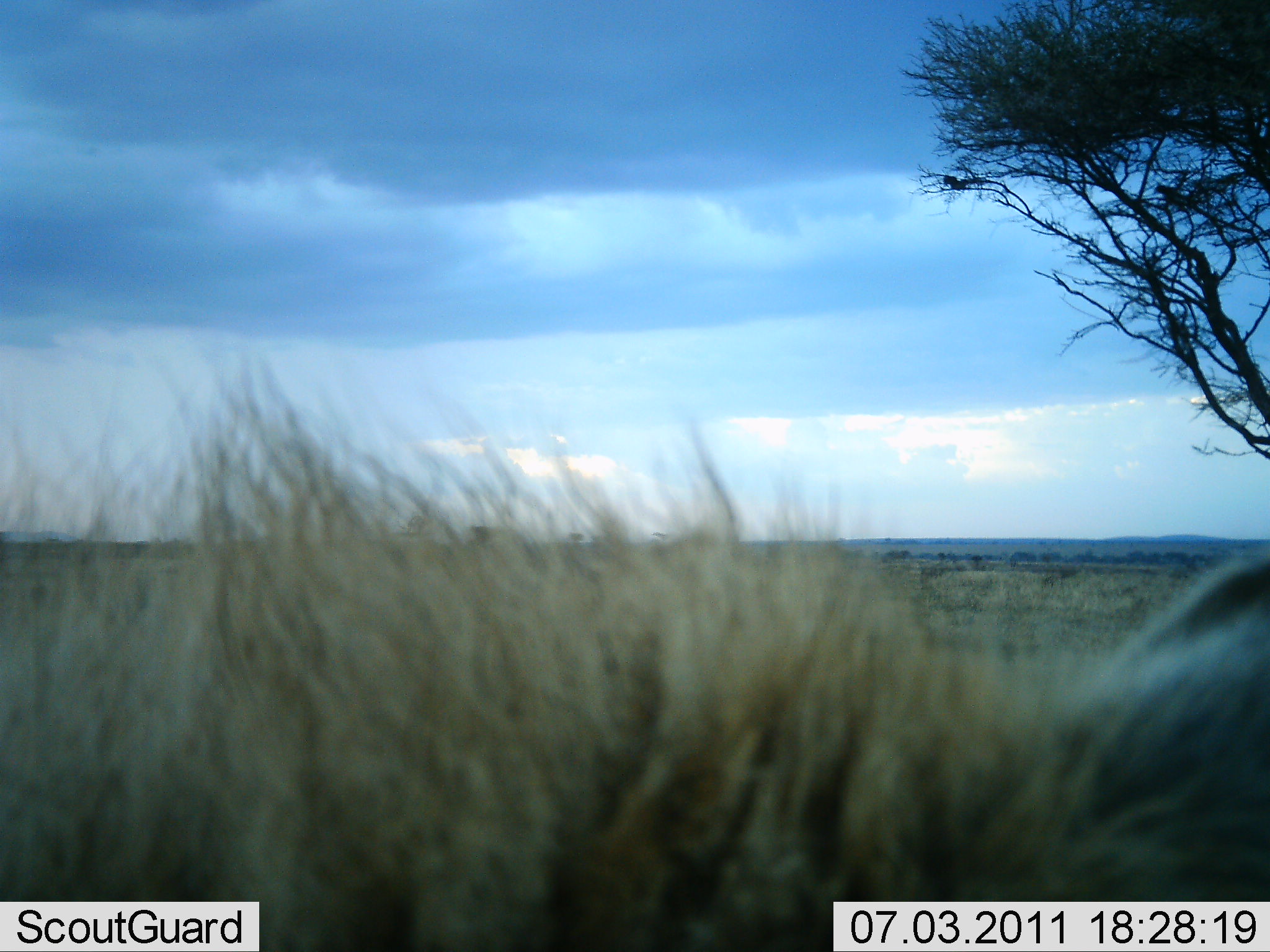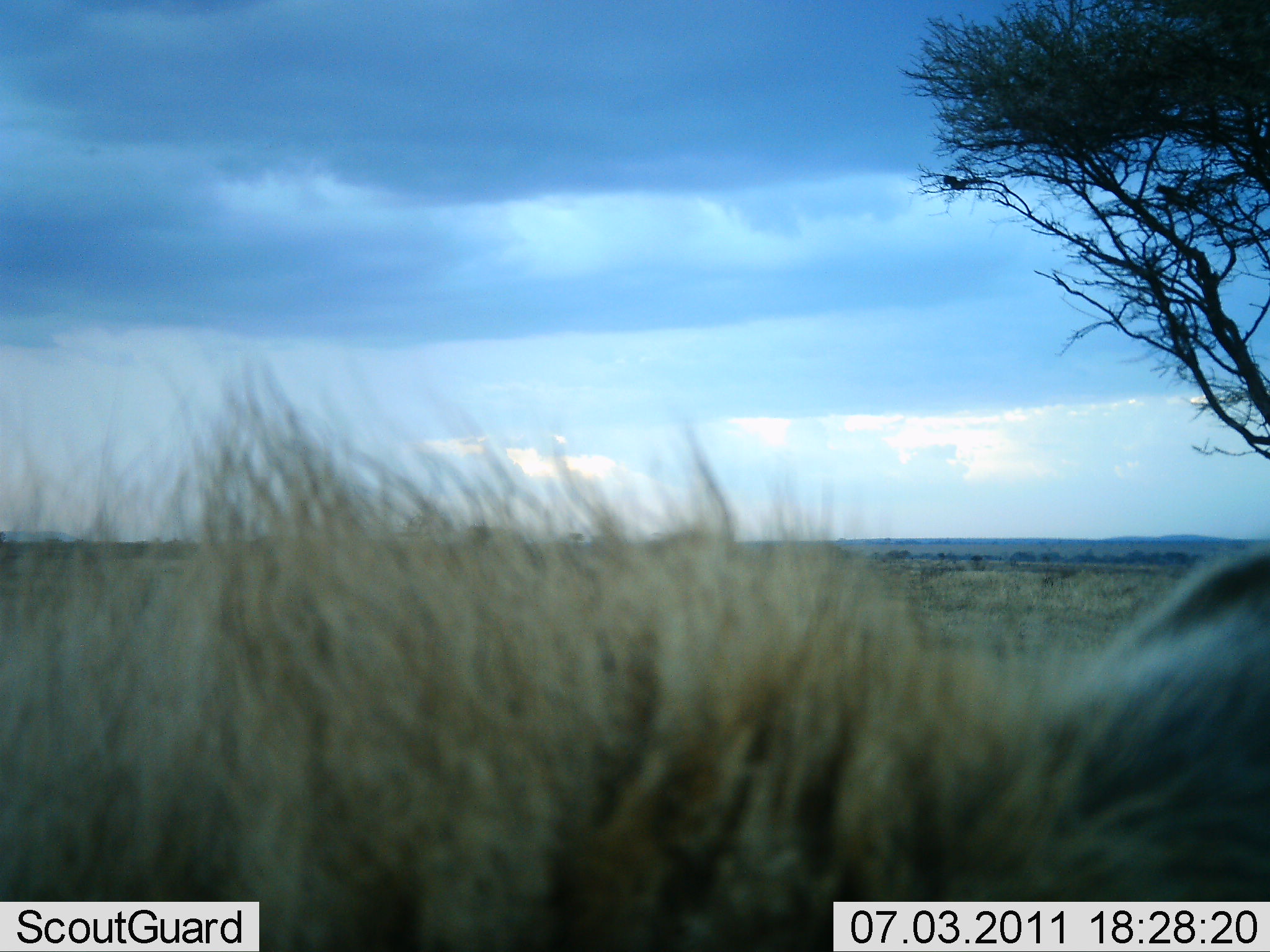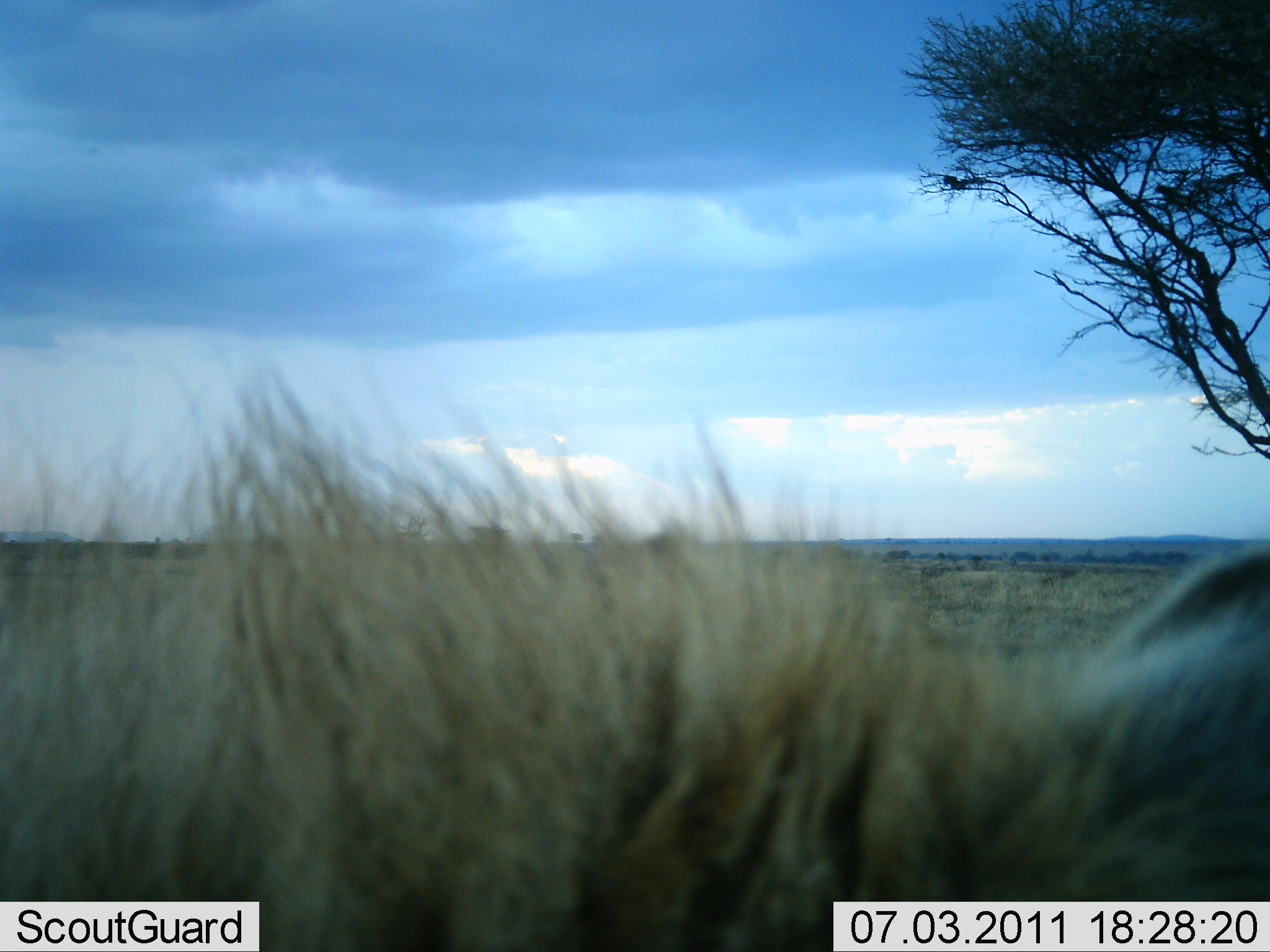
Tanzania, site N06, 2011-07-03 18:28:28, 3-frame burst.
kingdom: Animalia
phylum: Chordata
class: Mammalia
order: Carnivora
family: Felidae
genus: Panthera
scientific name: Panthera leo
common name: lion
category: lionmale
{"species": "lionmale (lion) (Panthera leo)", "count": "1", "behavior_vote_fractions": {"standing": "44%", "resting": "44%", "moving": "11%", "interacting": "0%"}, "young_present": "0%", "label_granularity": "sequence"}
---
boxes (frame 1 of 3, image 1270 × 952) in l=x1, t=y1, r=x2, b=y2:
animal: l=1, t=350, r=1270, b=951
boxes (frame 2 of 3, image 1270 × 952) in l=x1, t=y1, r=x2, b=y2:
animal: l=1, t=352, r=1270, b=951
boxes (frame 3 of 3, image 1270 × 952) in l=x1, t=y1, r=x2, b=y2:
animal: l=1, t=340, r=1270, b=951